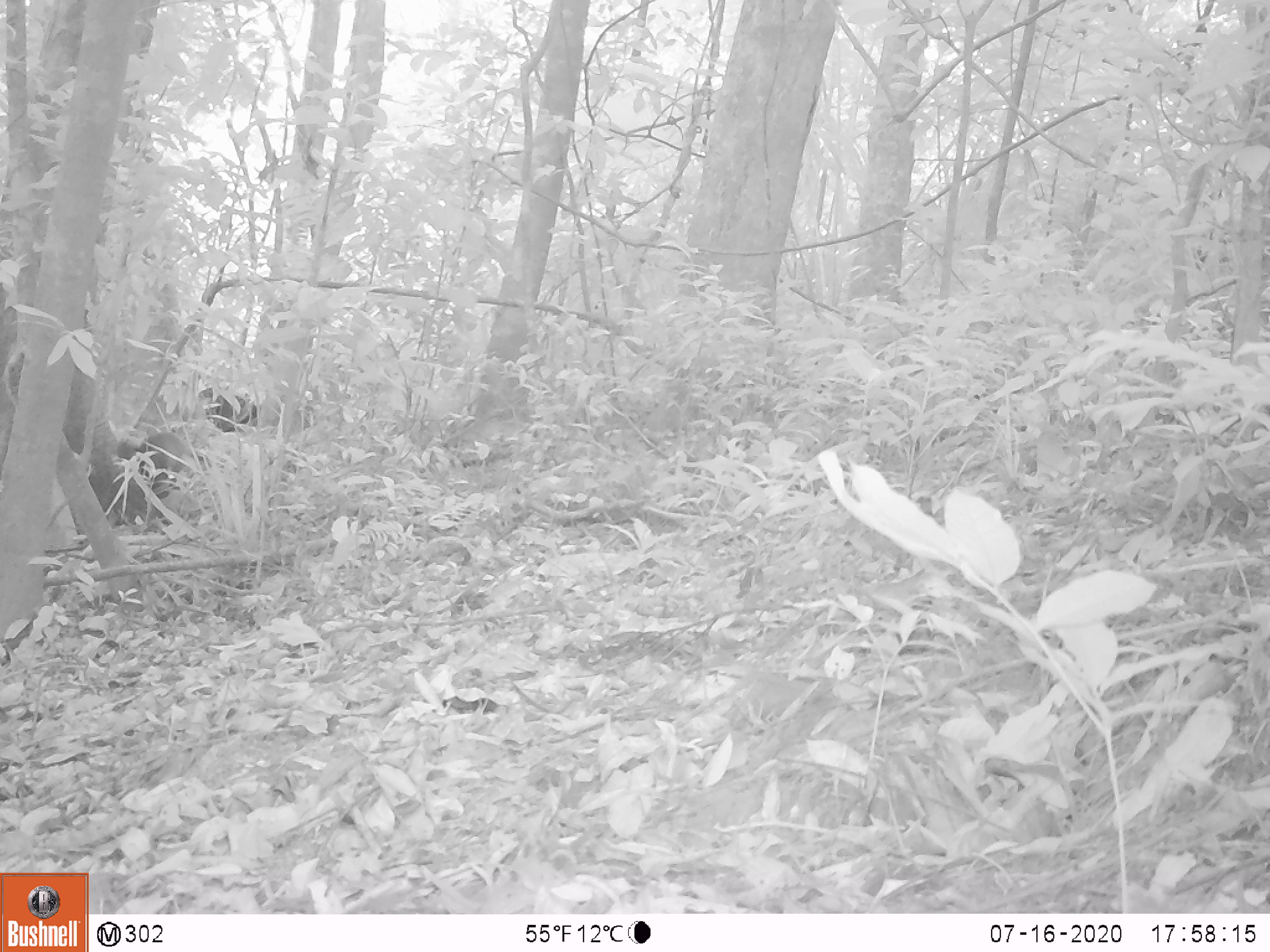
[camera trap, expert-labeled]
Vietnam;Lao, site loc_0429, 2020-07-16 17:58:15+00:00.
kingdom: Animalia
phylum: Chordata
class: Mammalia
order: Carnivora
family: Mustelidae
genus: Martes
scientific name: Martes flavigula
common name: yellow-throated marten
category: yellow throated marten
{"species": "yellow throated marten (yellow-throated marten) (Martes flavigula)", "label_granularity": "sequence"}